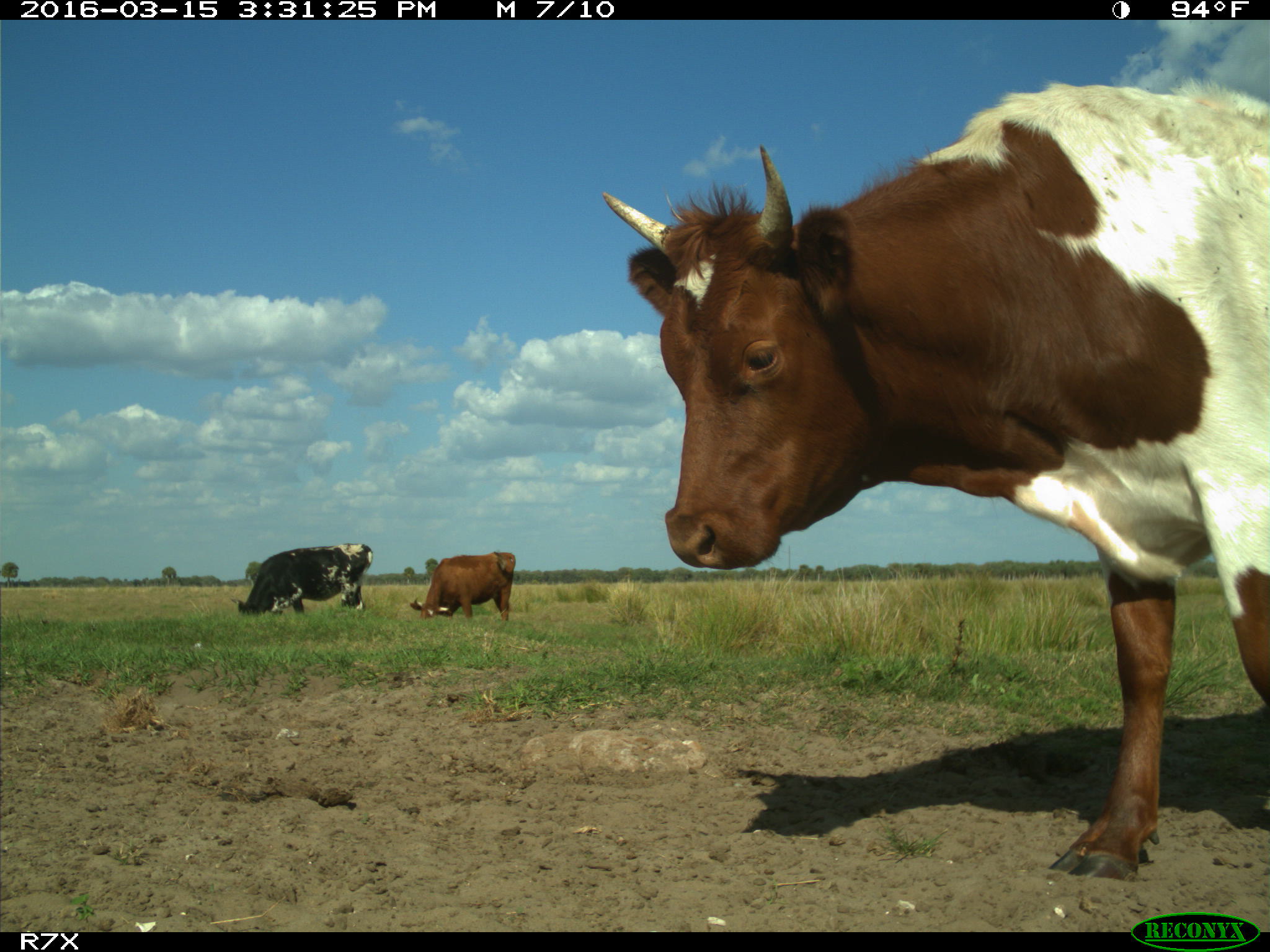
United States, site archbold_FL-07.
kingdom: Animalia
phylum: Chordata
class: Mammalia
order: Artiodactyla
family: Bovidae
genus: Bos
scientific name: Bos taurus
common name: domestic cow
Bos taurus (domestic cow).